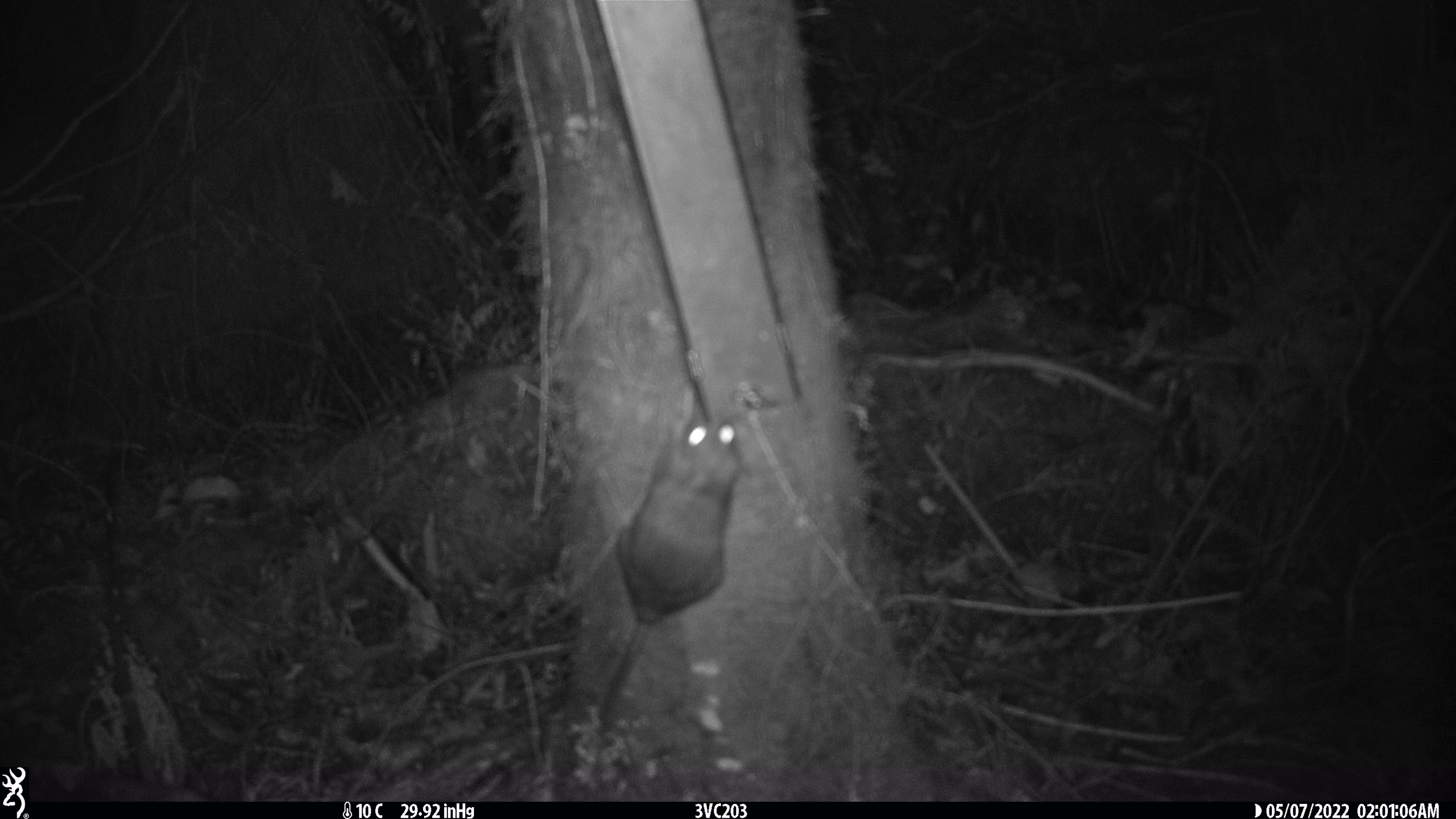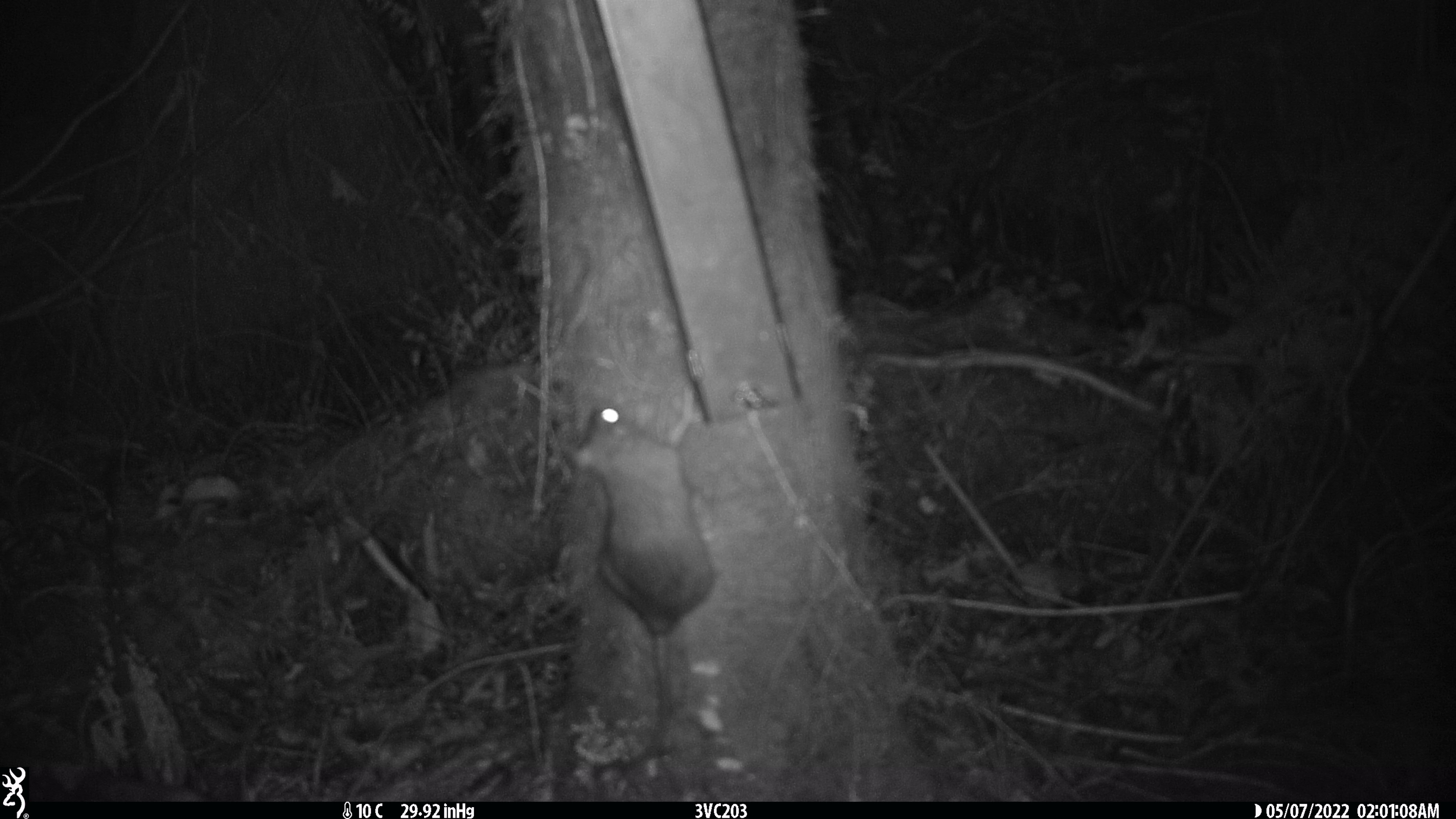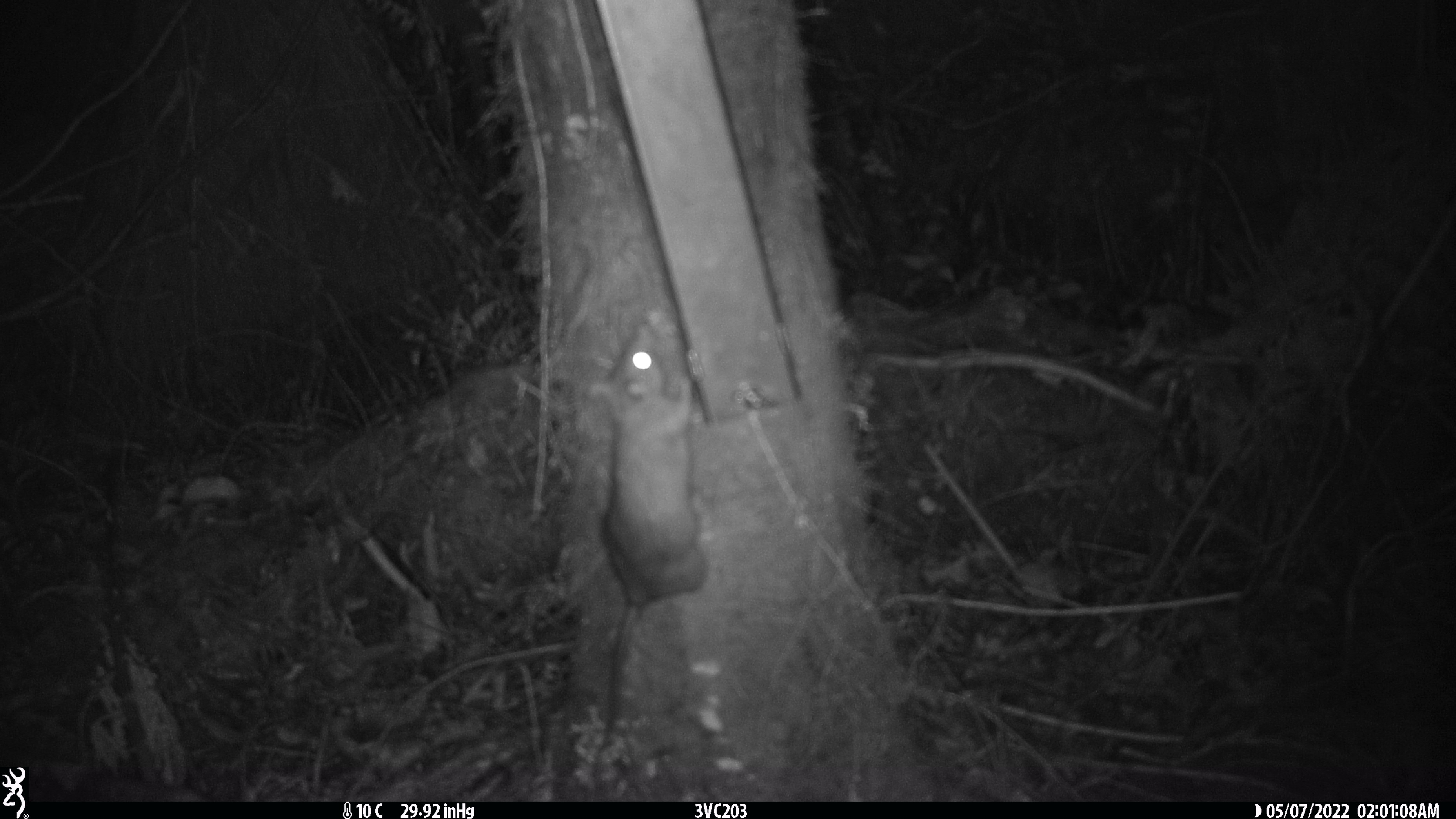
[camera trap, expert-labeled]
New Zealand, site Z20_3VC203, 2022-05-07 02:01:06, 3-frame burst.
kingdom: Animalia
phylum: Chordata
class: Mammalia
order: Rodentia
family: Muridae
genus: Rattus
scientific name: Rattus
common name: rat